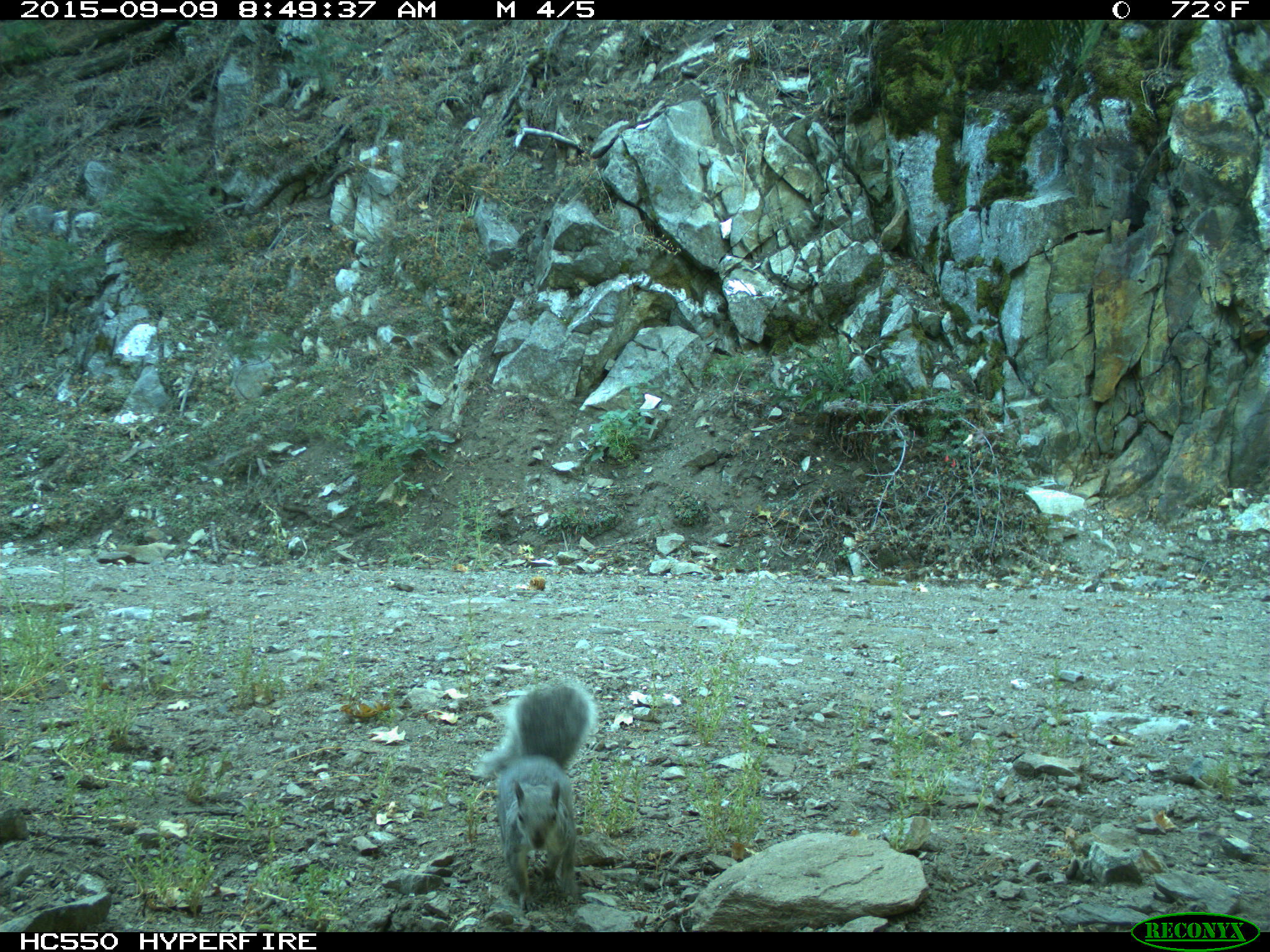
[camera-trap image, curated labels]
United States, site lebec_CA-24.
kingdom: Animalia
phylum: Chordata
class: Mammalia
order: Rodentia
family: Sciuridae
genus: Sciurus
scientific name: Sciurus carolinensis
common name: eastern gray squirrel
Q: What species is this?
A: Sciurus carolinensis (eastern gray squirrel).